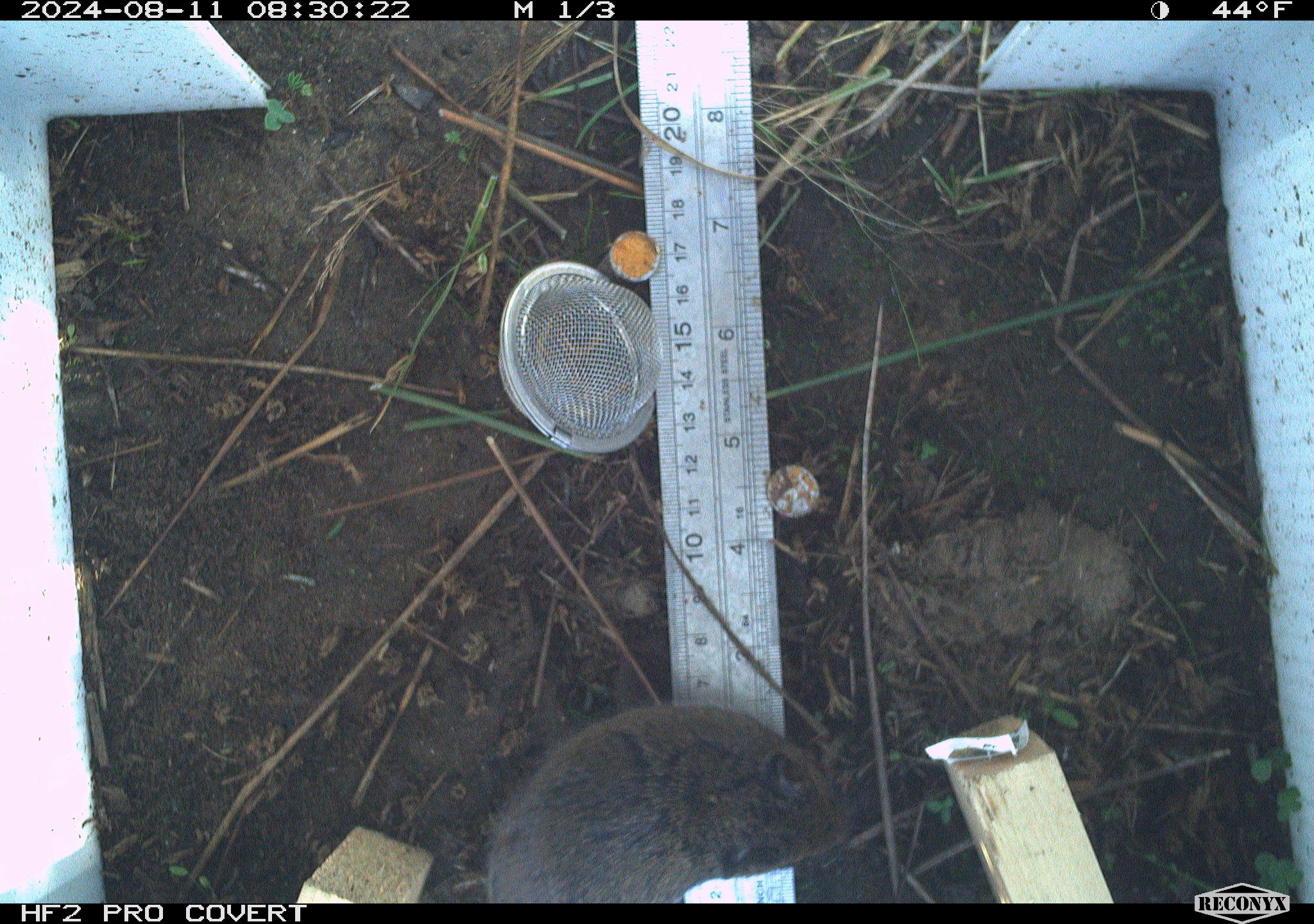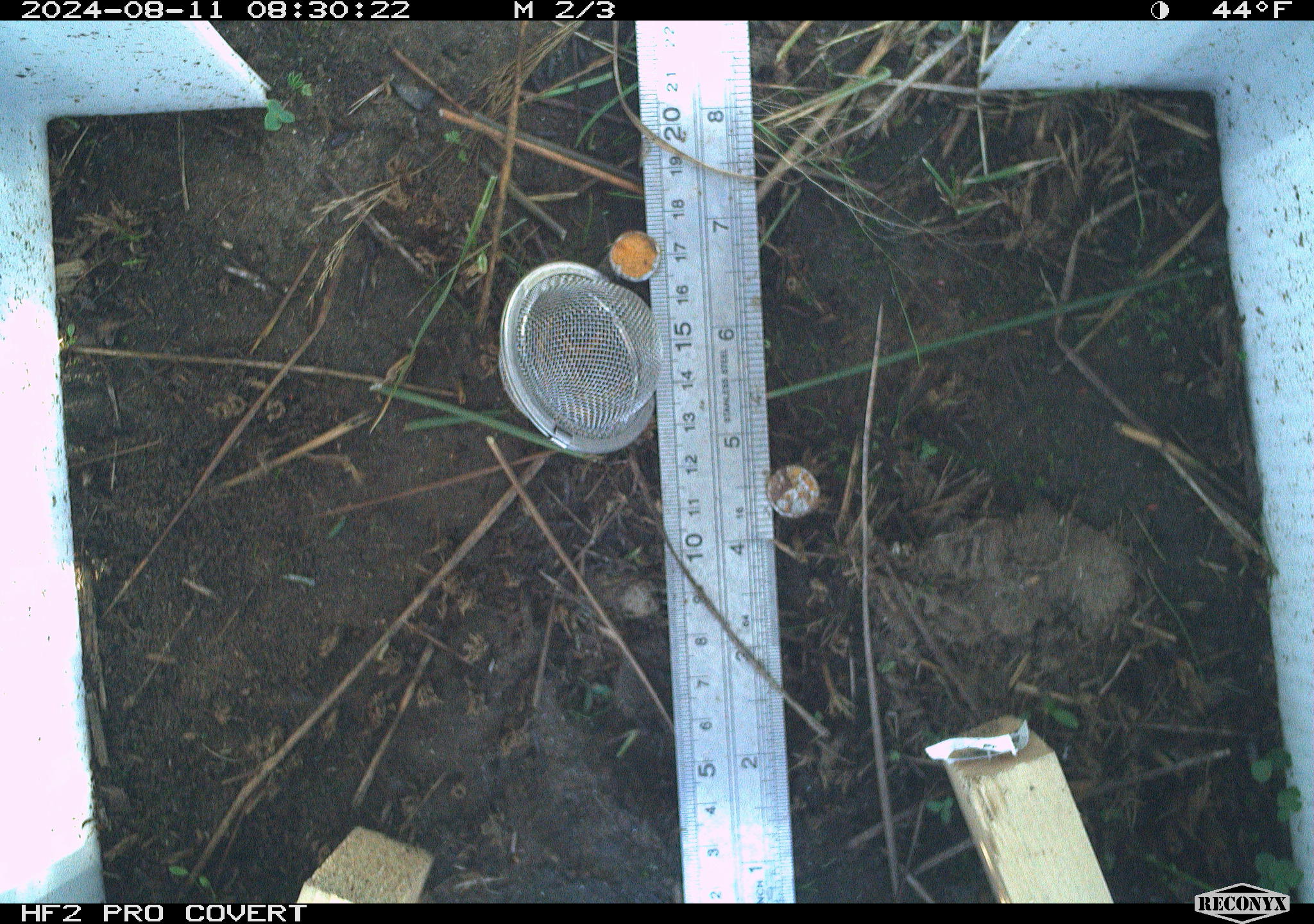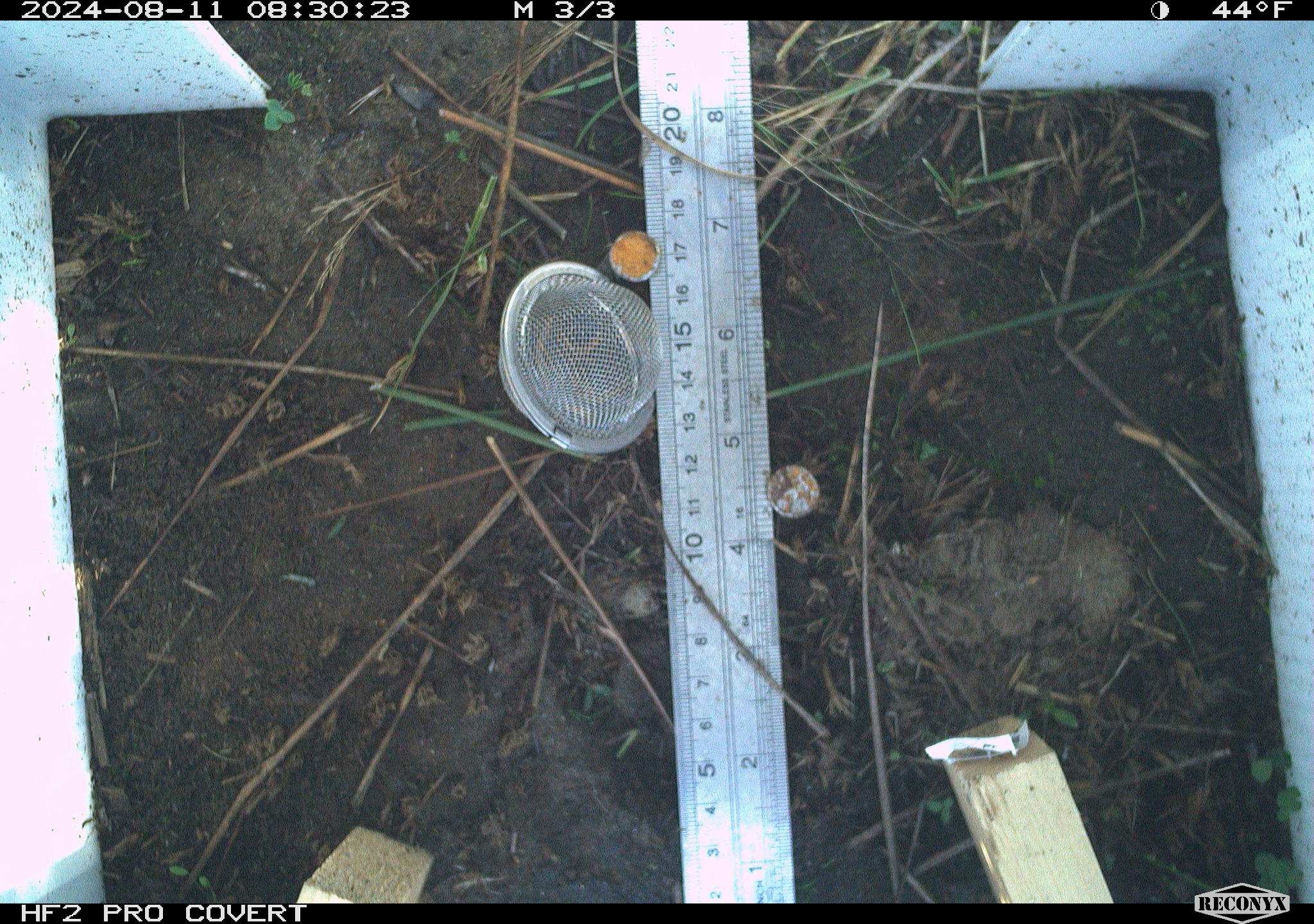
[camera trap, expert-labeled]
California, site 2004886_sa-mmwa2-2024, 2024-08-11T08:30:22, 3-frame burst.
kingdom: Animalia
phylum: Chordata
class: Mammalia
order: Rodentia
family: Cricetidae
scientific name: Arvicolinae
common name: voles, lemmings, and muskrats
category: arvicolinae subfamily